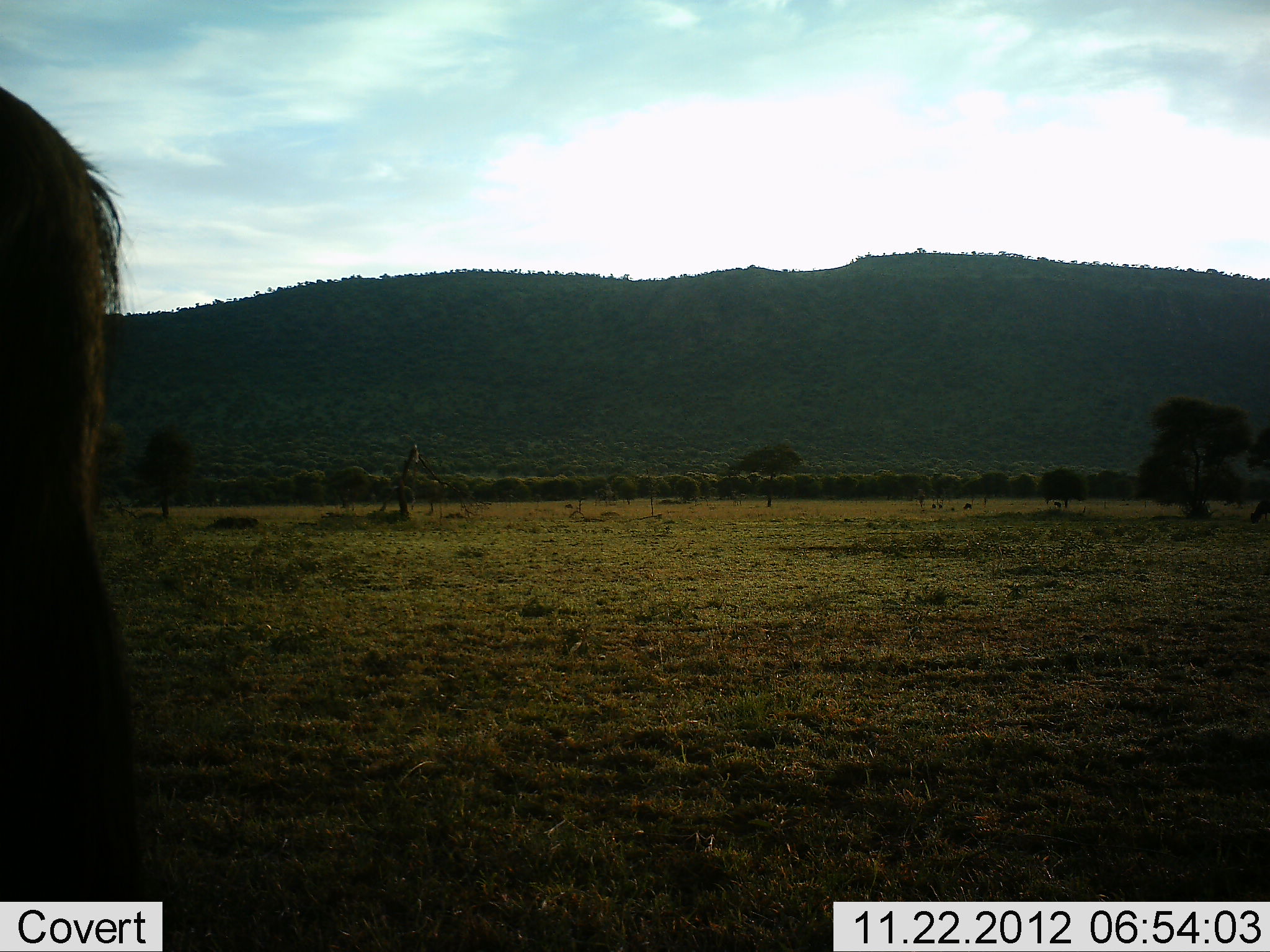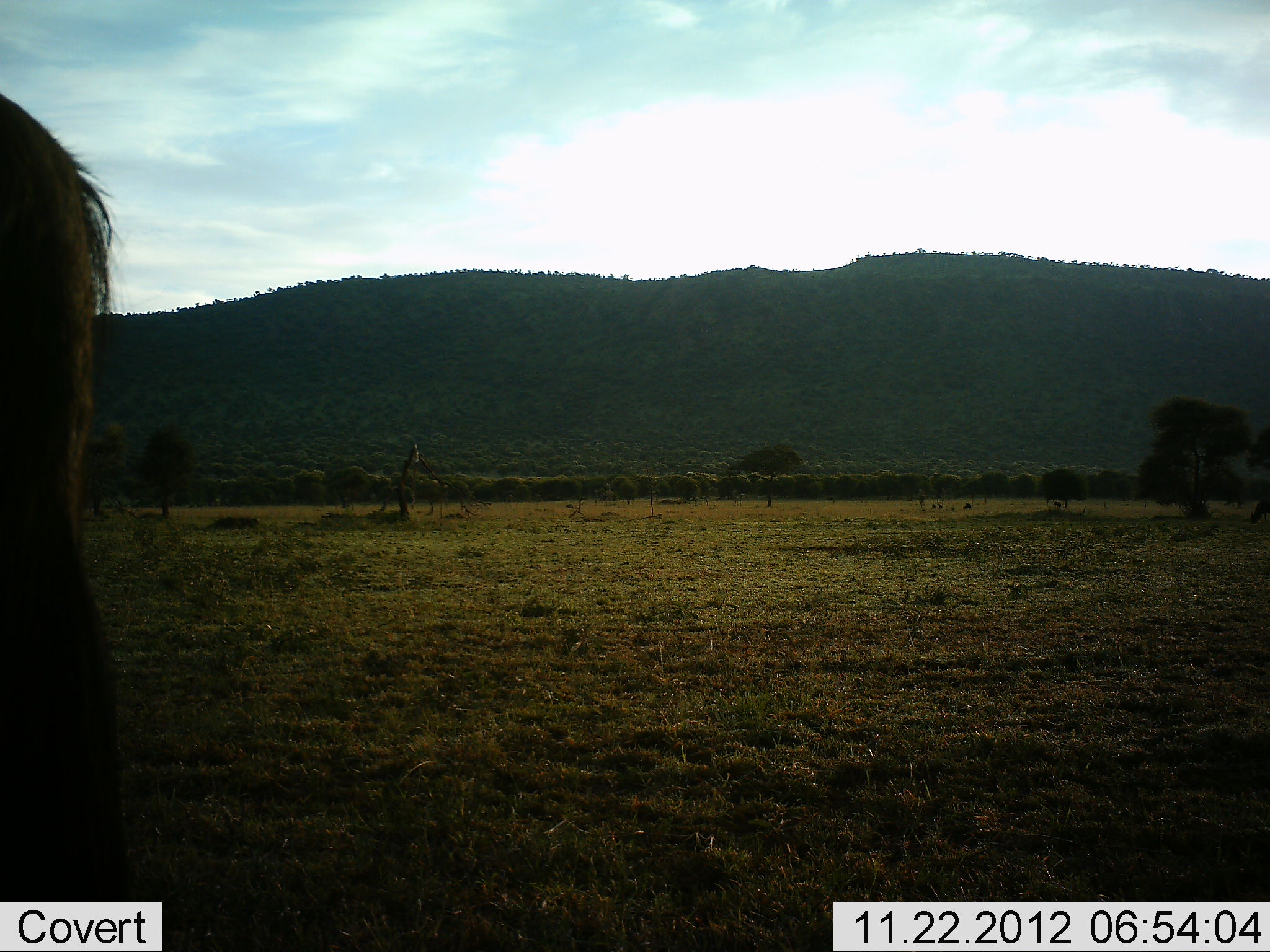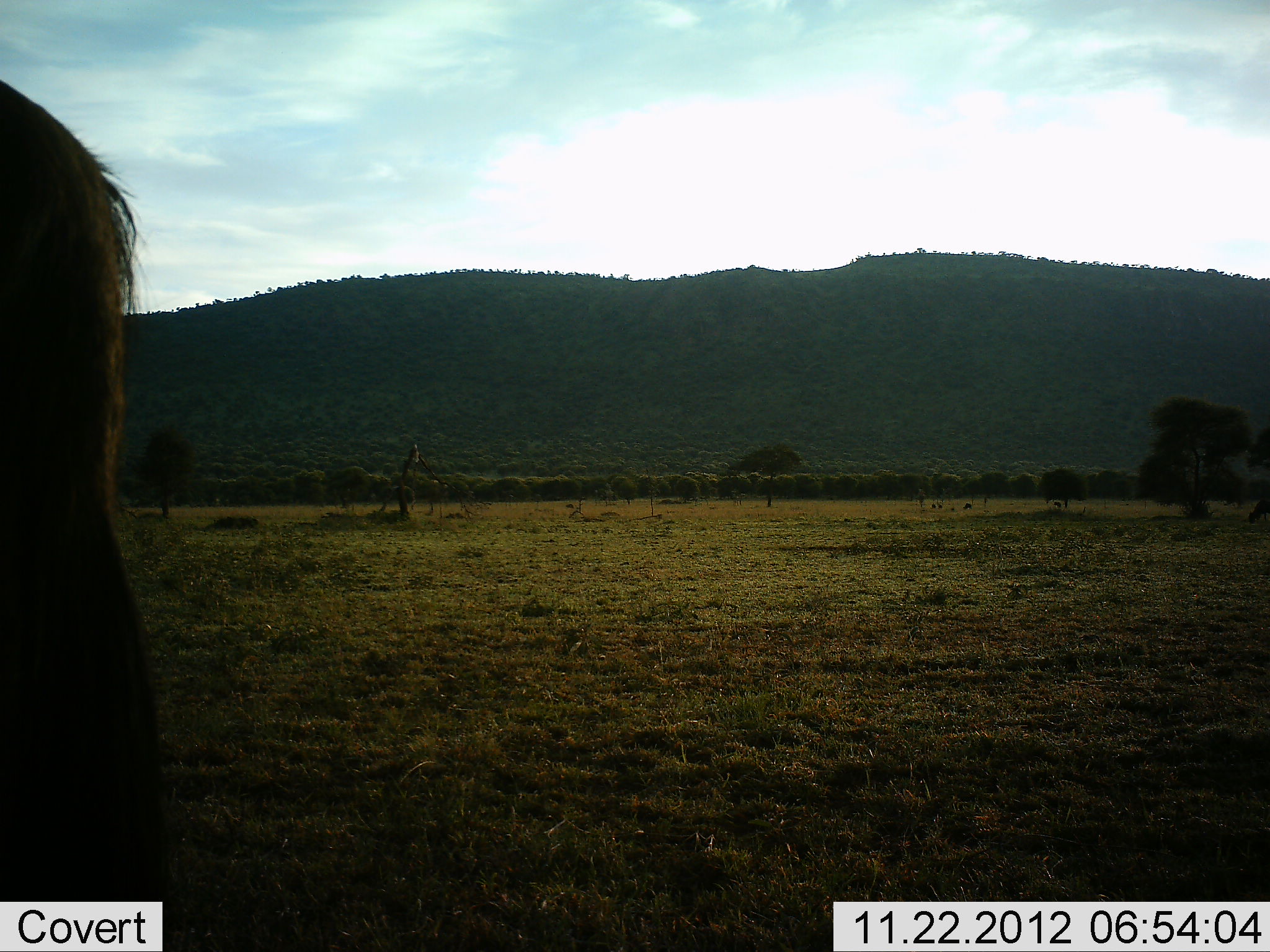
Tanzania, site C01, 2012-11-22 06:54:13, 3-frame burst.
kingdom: Animalia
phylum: Chordata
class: Mammalia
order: Artiodactyla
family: Bovidae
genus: Connochaetes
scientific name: Connochaetes taurinus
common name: blue wildebeest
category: wildebeest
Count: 1.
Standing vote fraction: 56%.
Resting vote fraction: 0%.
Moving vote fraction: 33%.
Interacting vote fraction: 0%.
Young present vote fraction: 0%.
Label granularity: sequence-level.